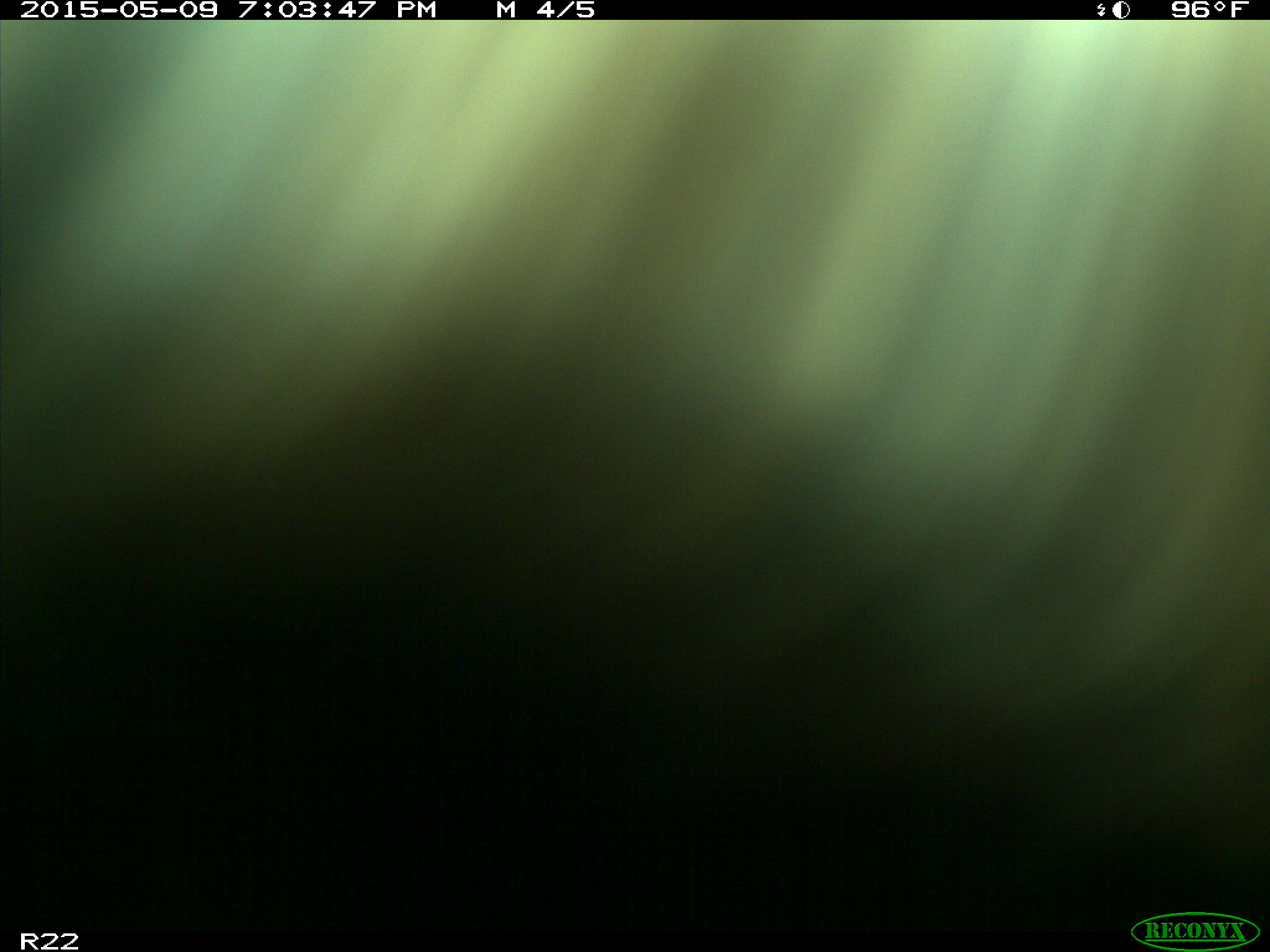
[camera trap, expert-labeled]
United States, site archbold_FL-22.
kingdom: Animalia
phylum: Chordata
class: Mammalia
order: Artiodactyla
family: Bovidae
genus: Bos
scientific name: Bos taurus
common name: domestic cow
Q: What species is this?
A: Bos taurus (domestic cow).